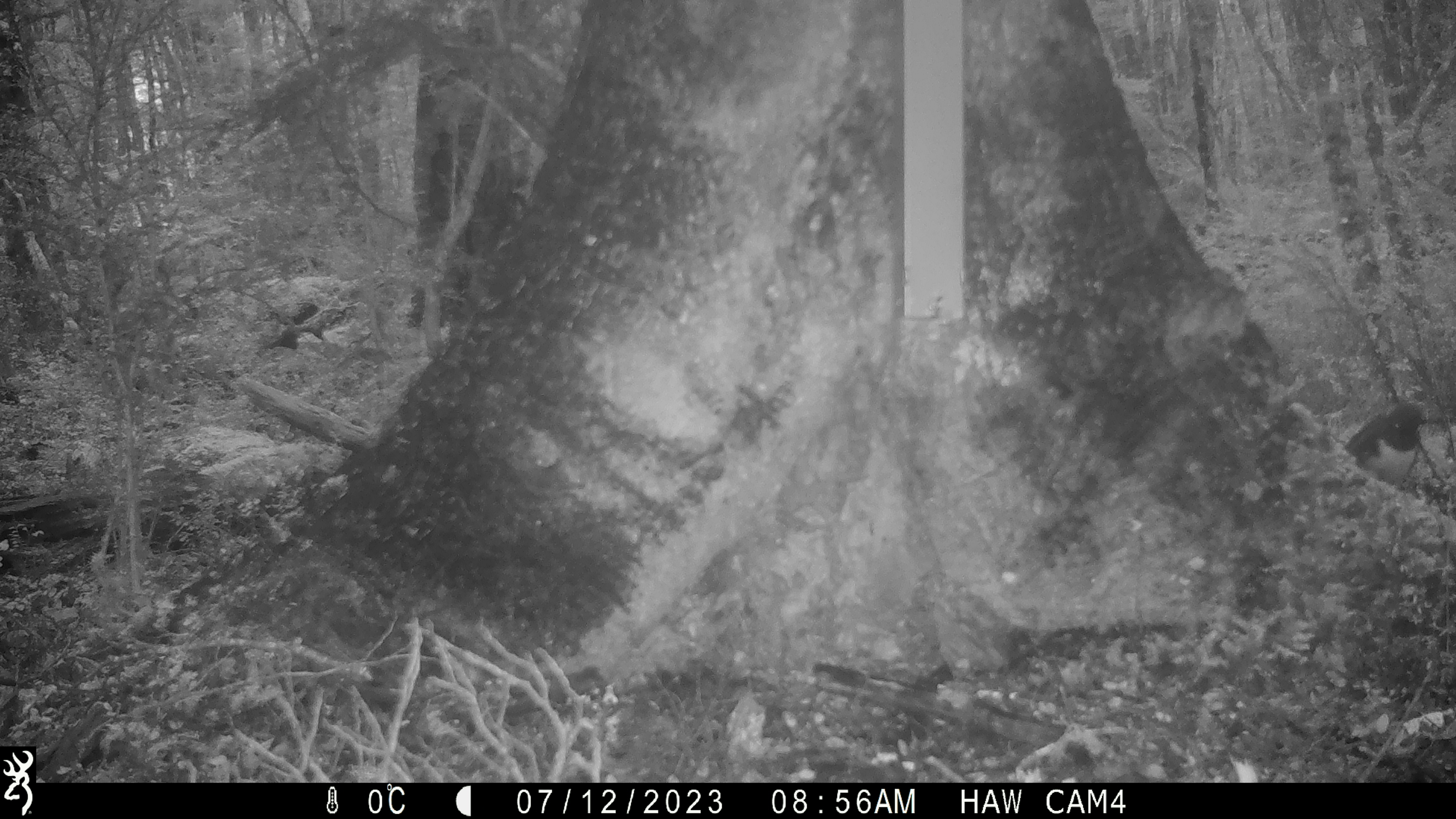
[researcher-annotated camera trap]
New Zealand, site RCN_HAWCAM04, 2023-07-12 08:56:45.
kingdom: Animalia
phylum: Chordata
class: Aves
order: Passeriformes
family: Petroicidae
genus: Petroica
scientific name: Petroica australis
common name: new zealand robin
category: robin